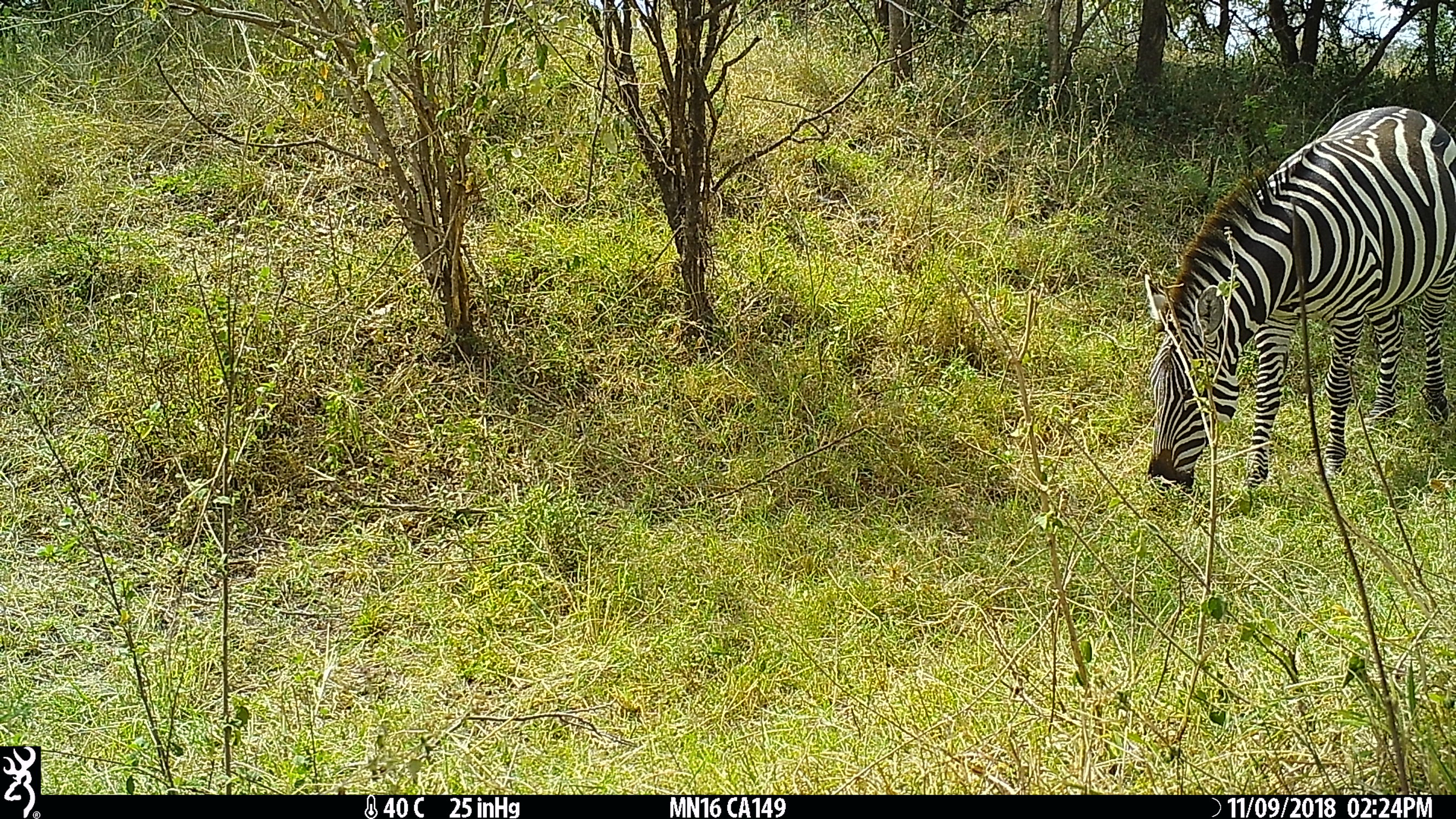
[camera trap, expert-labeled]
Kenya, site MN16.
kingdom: Animalia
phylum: Chordata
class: Mammalia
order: Perissodactyla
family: Equidae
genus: Equus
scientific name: Equus quagga burchellii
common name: burchell's zebra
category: zebra